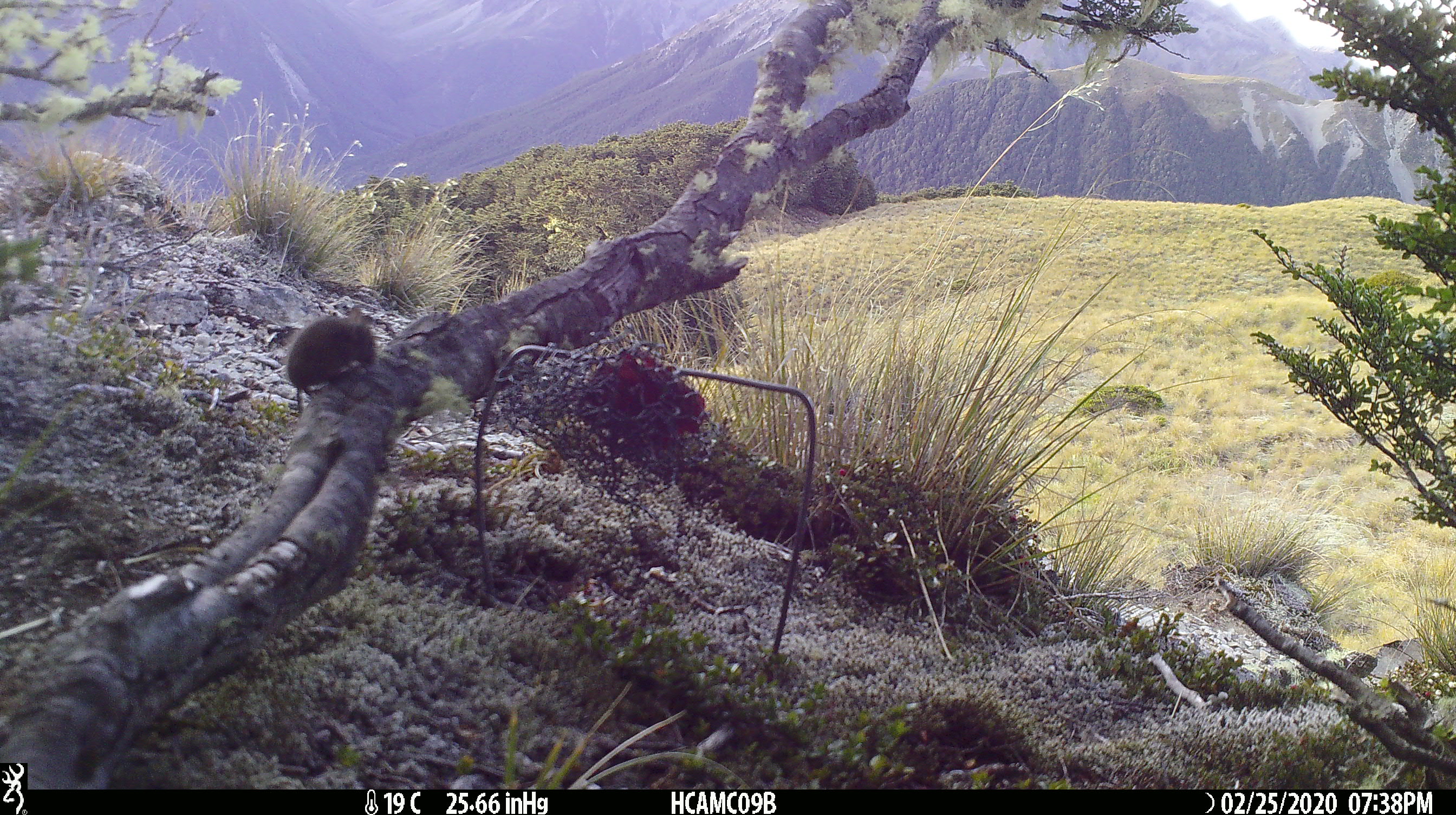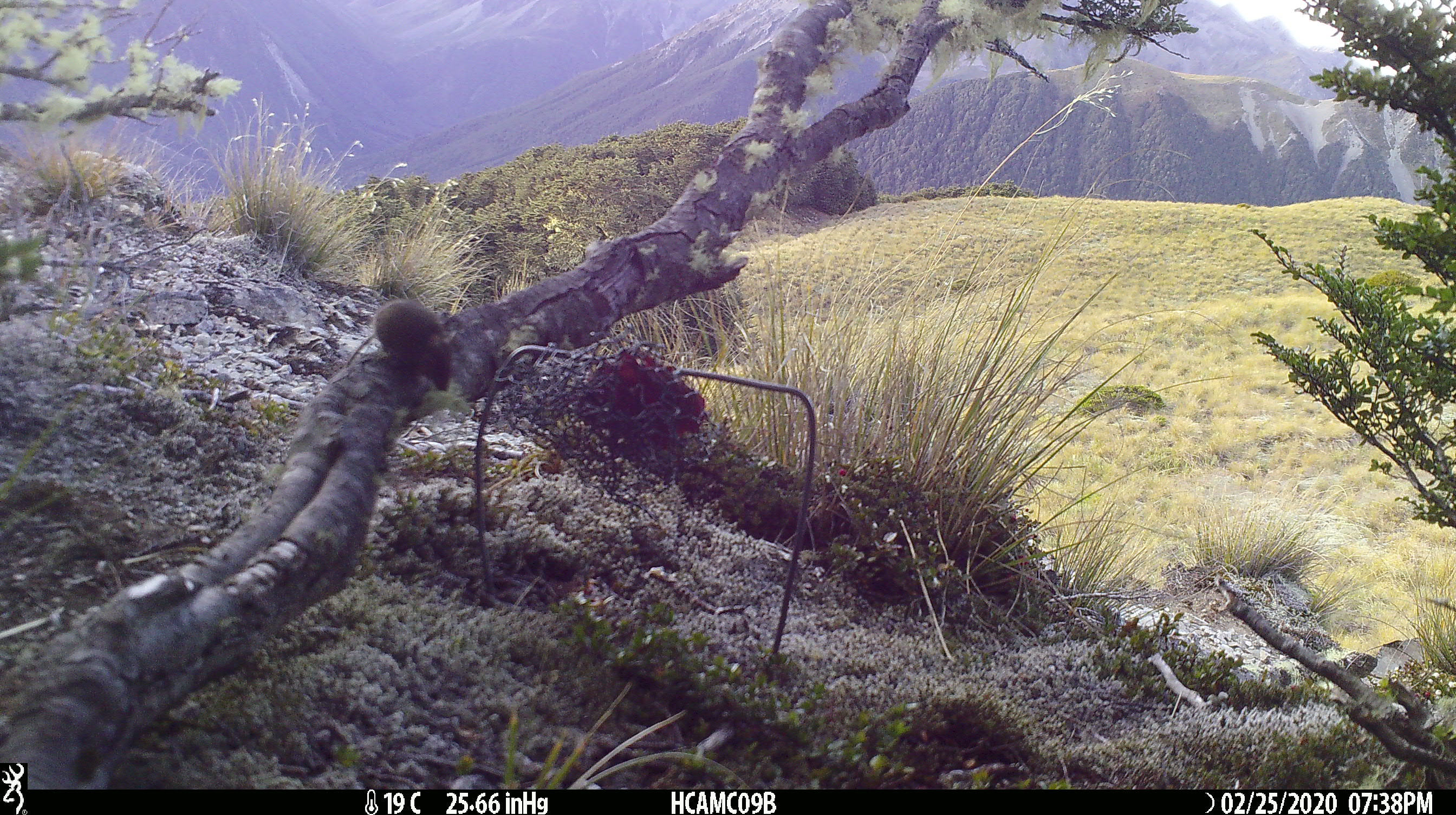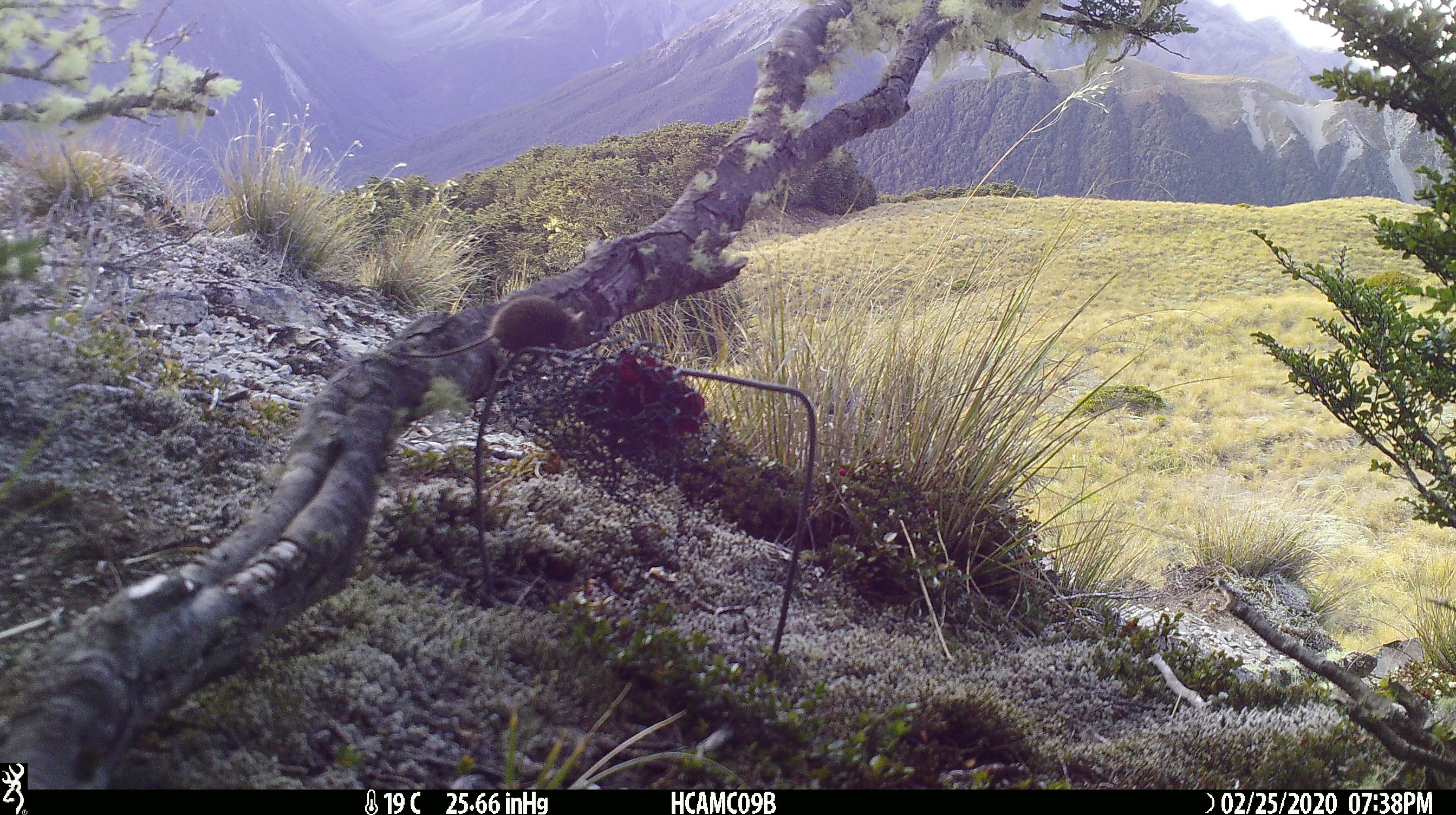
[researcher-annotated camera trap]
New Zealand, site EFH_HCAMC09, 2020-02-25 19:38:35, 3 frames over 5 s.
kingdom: Animalia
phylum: Chordata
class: Mammalia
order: Rodentia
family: Muridae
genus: Mus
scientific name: Mus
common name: mouse